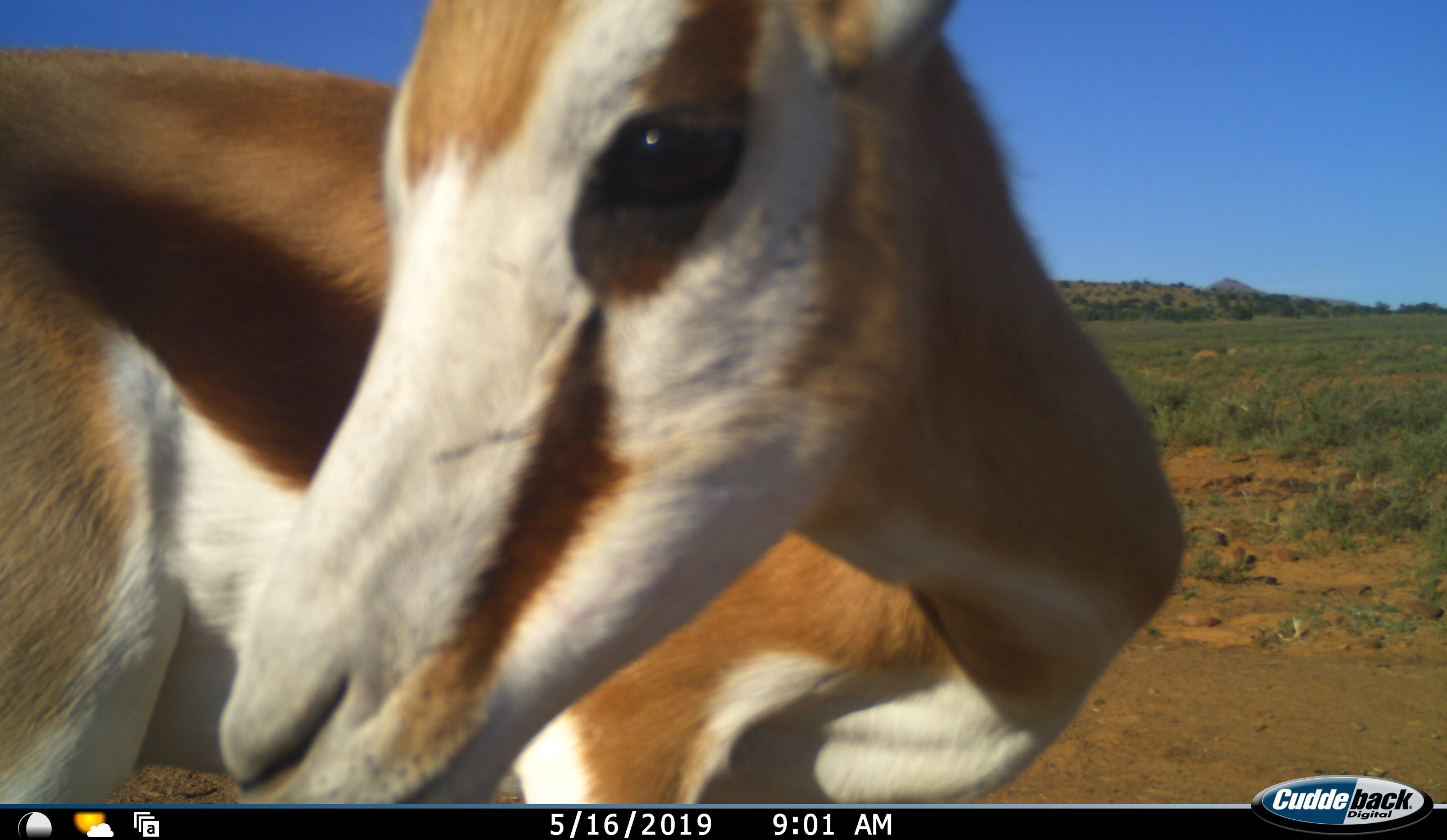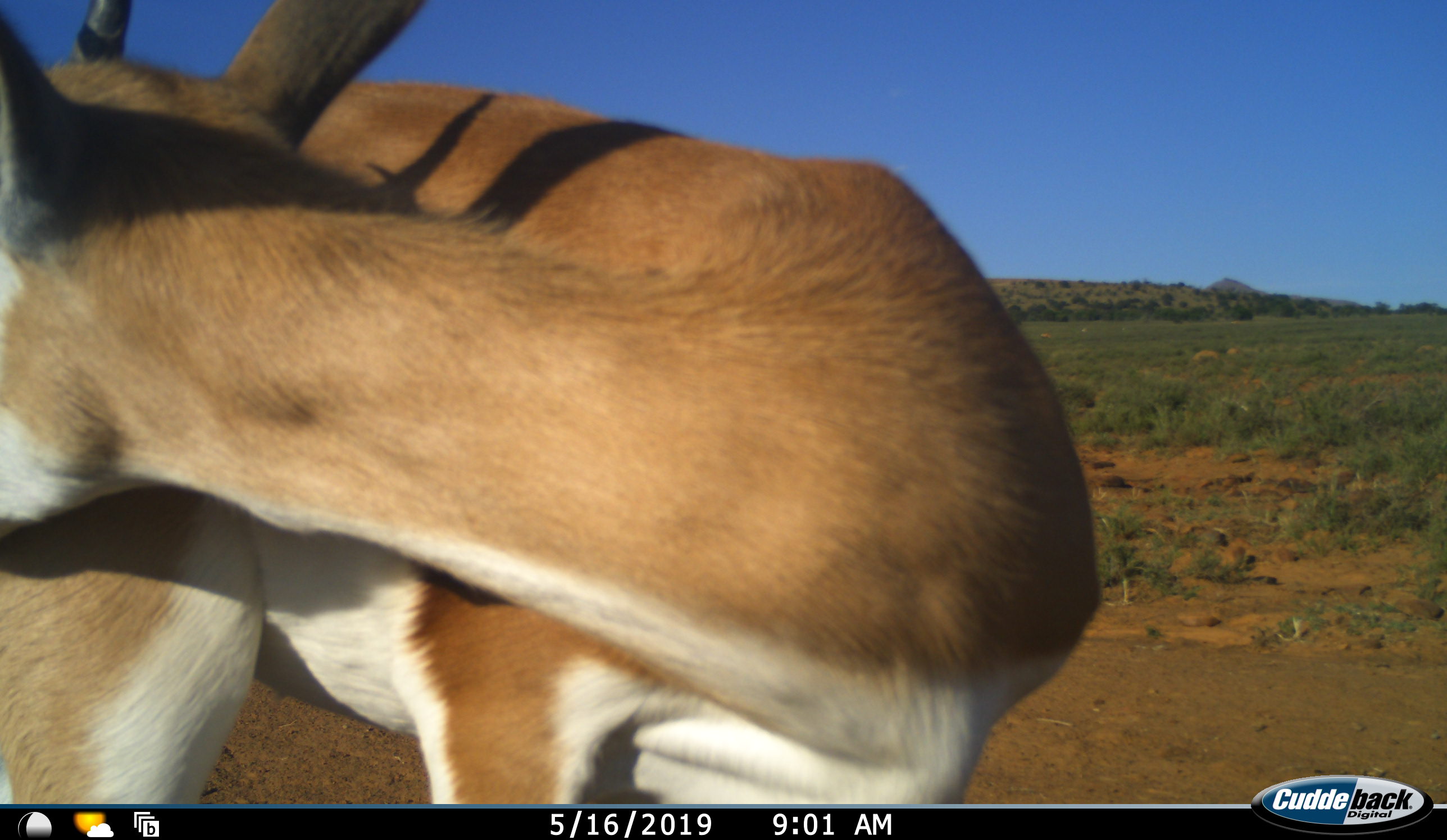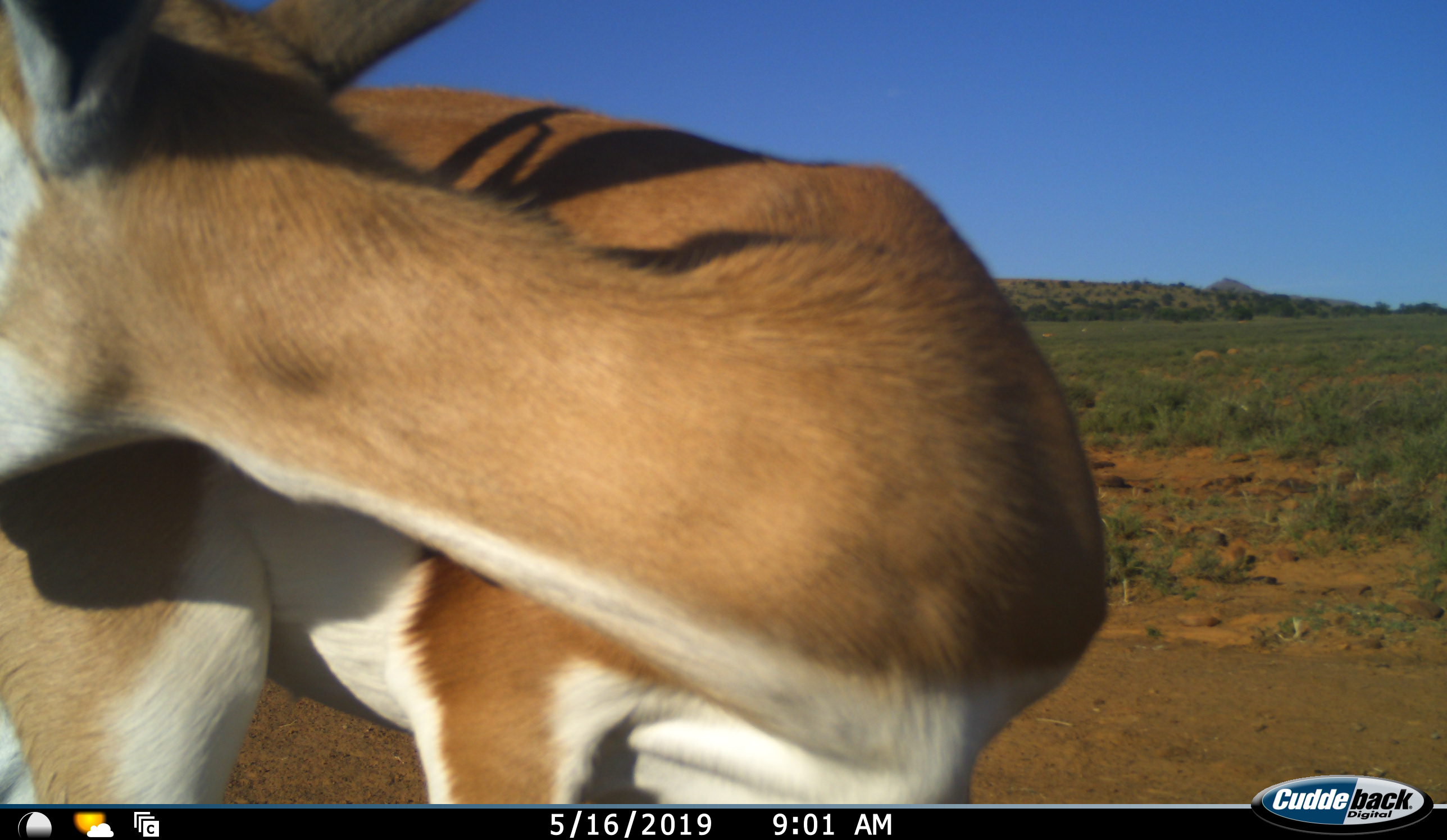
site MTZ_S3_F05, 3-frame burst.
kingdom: Animalia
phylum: Chordata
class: Mammalia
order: Artiodactyla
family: Bovidae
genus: Antidorcas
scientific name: Antidorcas marsupialis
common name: springbok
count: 1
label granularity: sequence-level